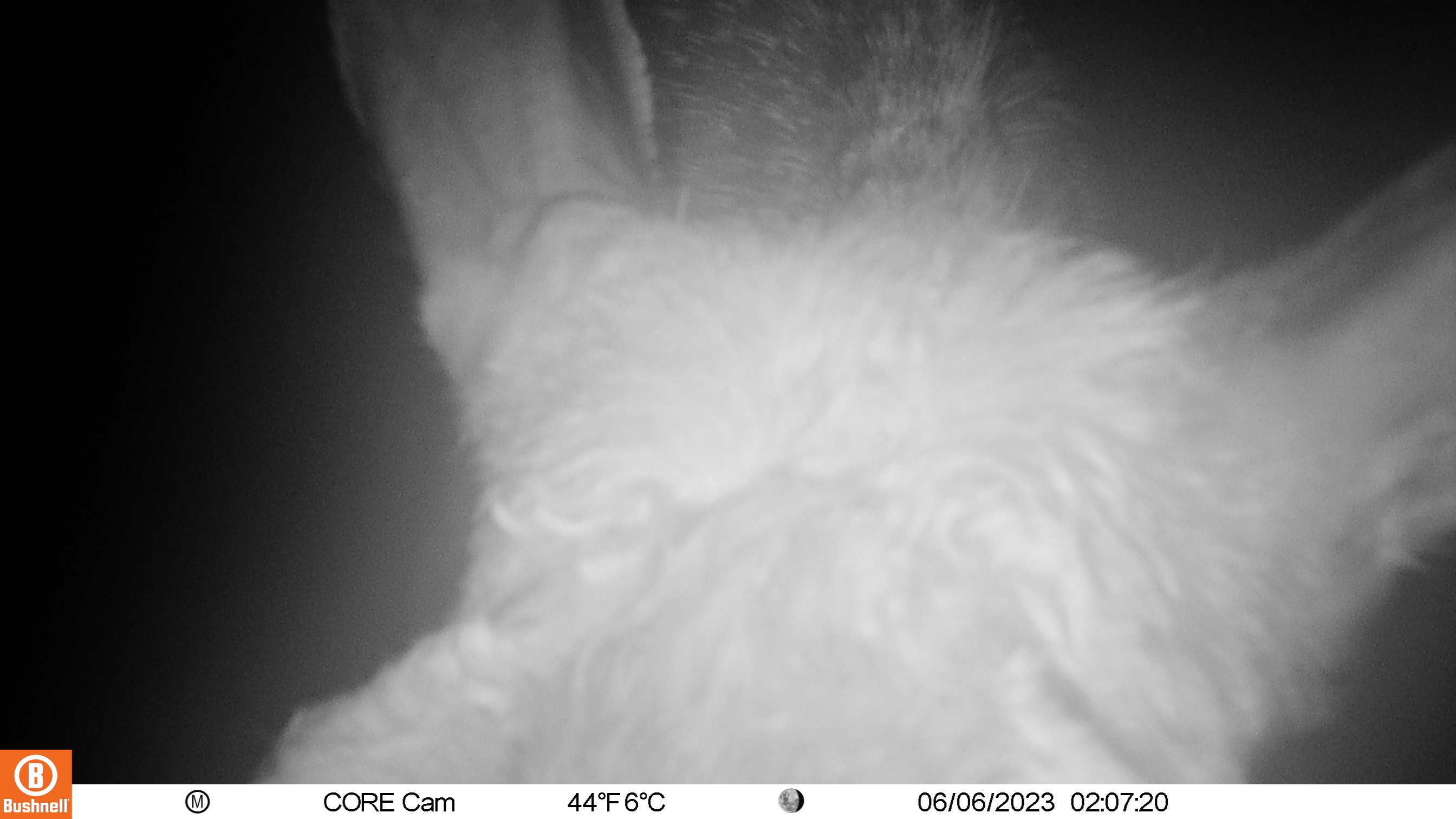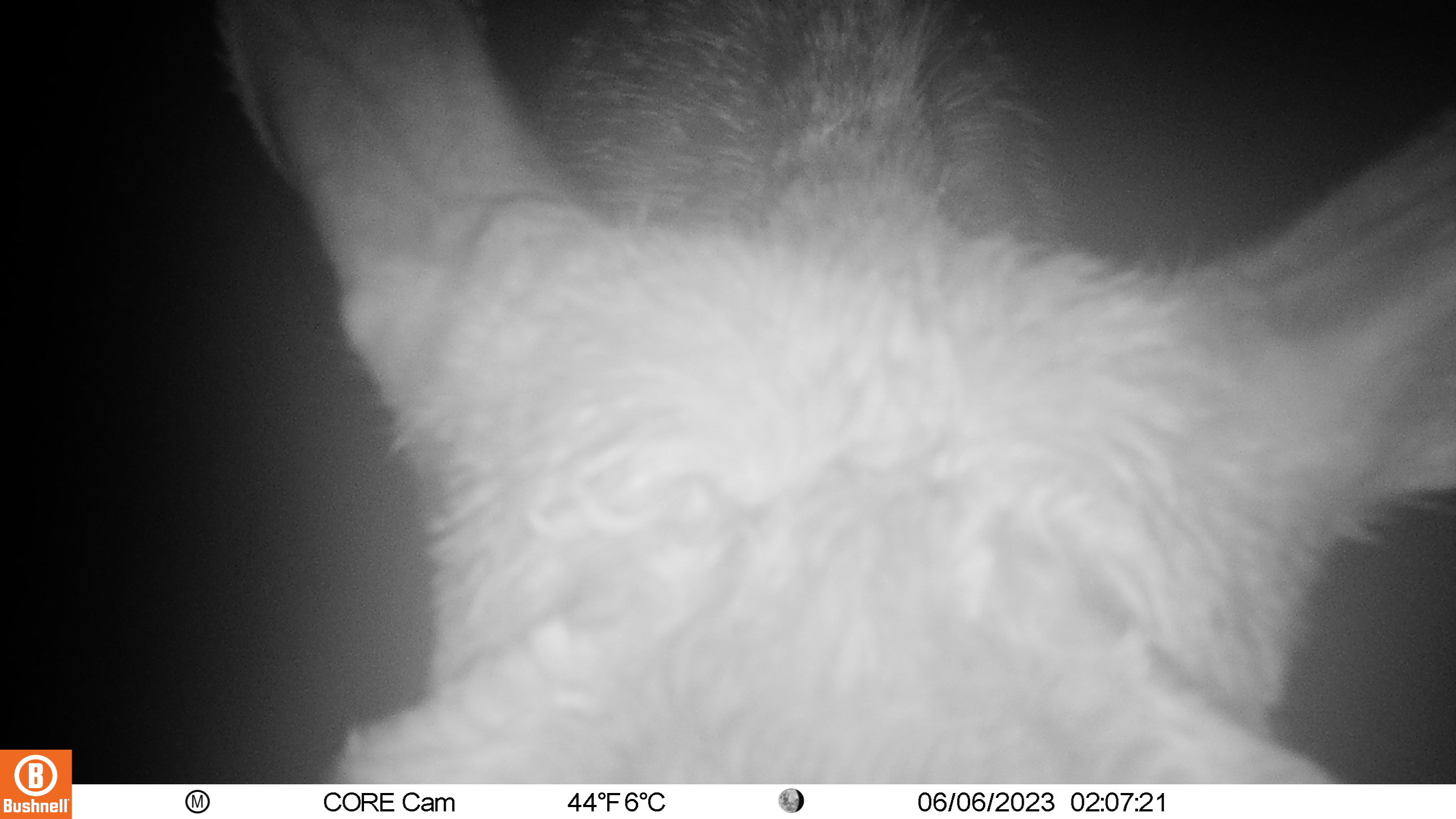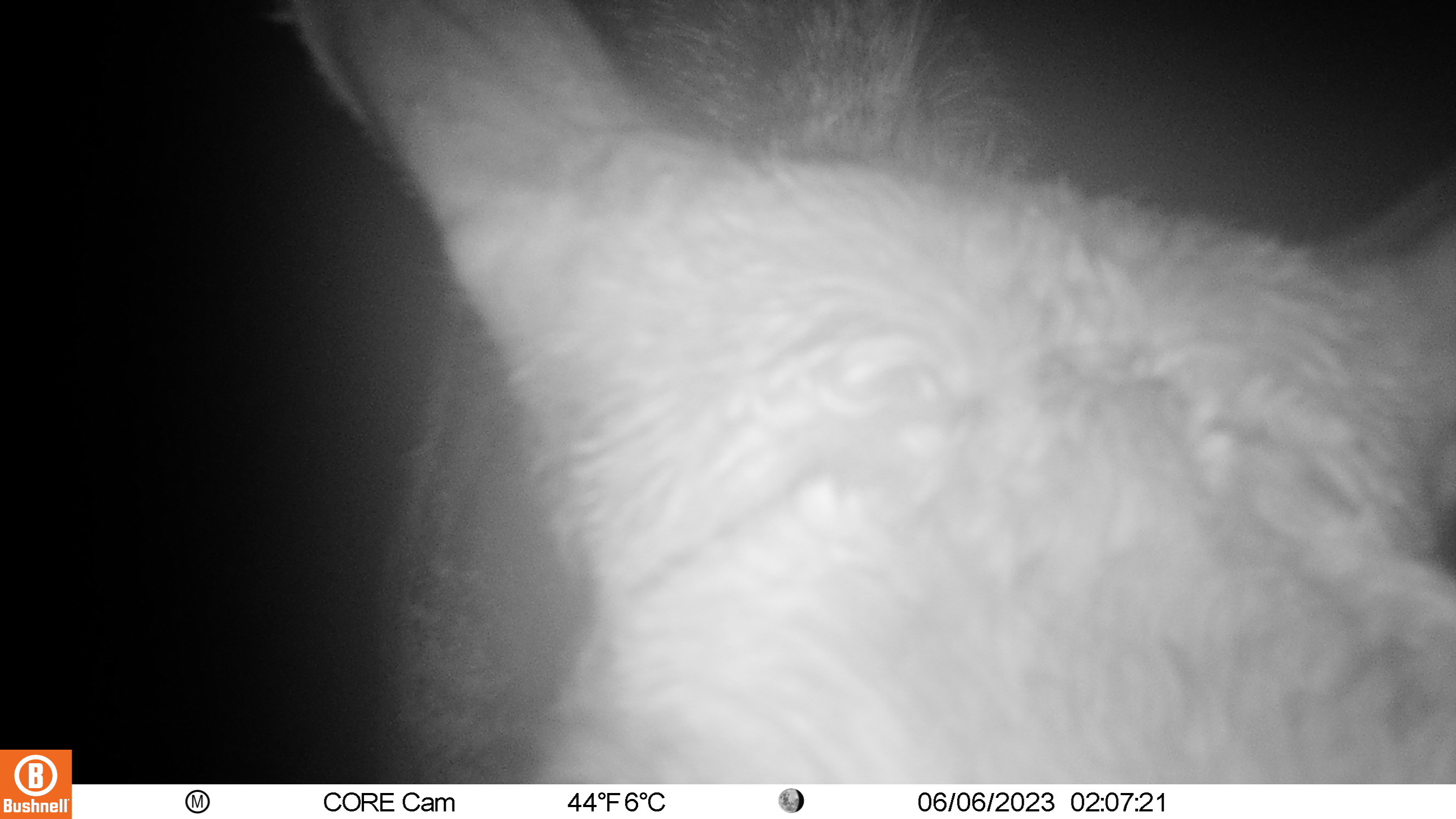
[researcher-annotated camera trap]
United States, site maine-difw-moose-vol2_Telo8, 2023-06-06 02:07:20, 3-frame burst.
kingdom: Animalia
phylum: Chordata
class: Mammalia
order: Artiodactyla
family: Cervidae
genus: Alces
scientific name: Alces alces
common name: moose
Moose (Alces alces).